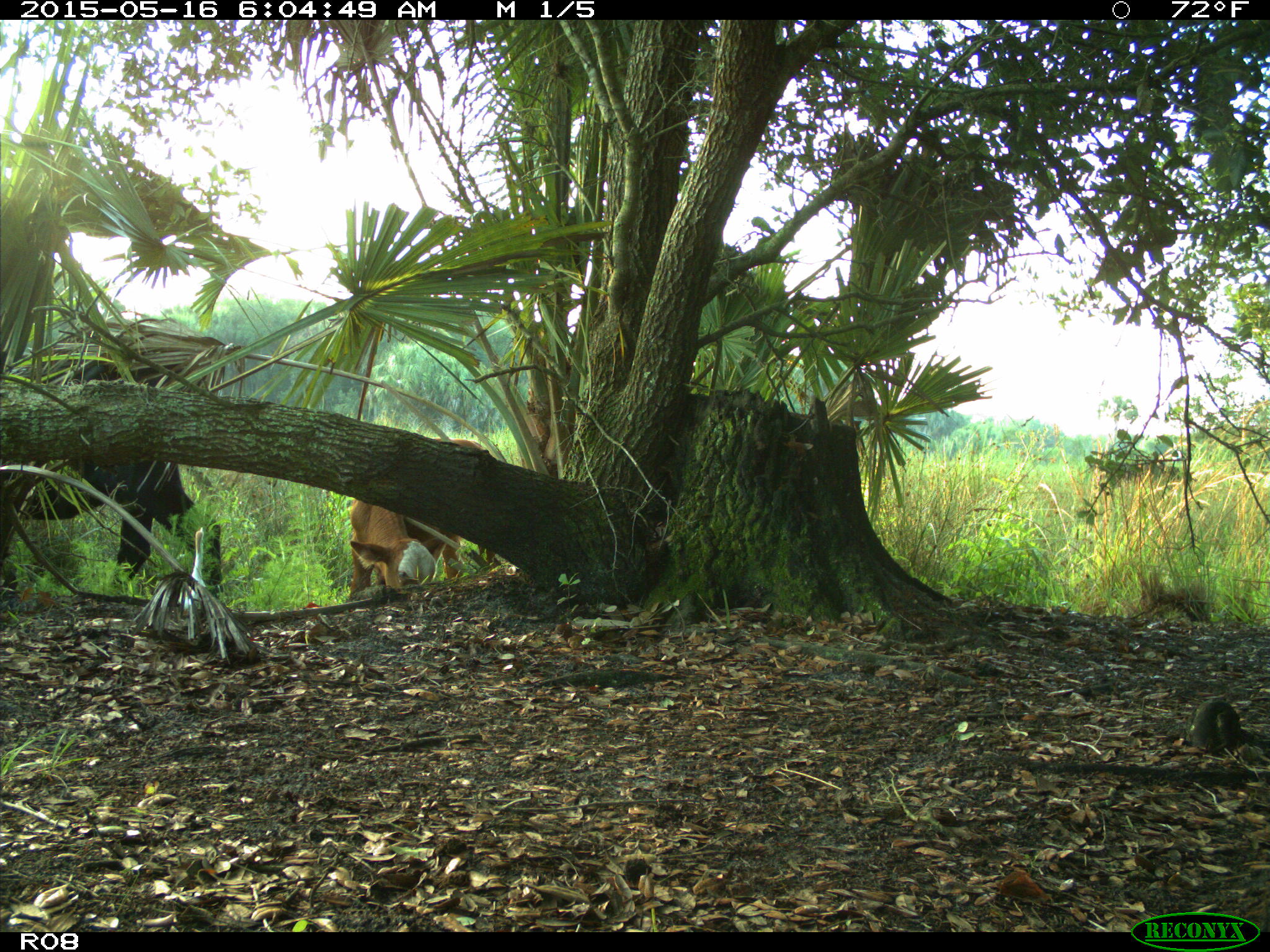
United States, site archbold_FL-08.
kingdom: Animalia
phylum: Chordata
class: Mammalia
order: Artiodactyla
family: Bovidae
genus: Bos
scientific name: Bos taurus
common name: domestic cow